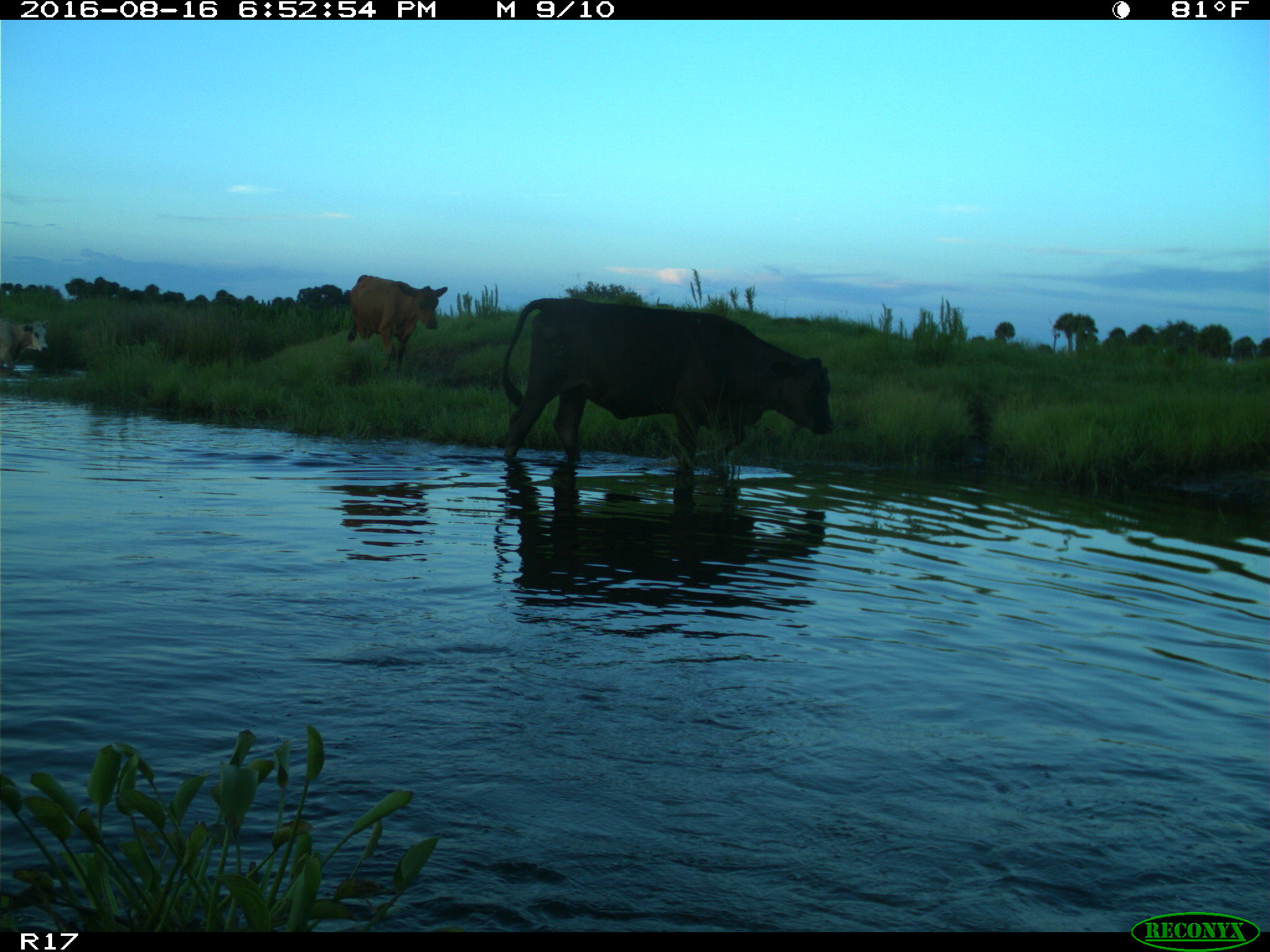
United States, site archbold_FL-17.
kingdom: Animalia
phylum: Chordata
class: Mammalia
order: Artiodactyla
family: Bovidae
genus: Bos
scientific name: Bos taurus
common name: domestic cow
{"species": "Bos taurus (domestic cow)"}